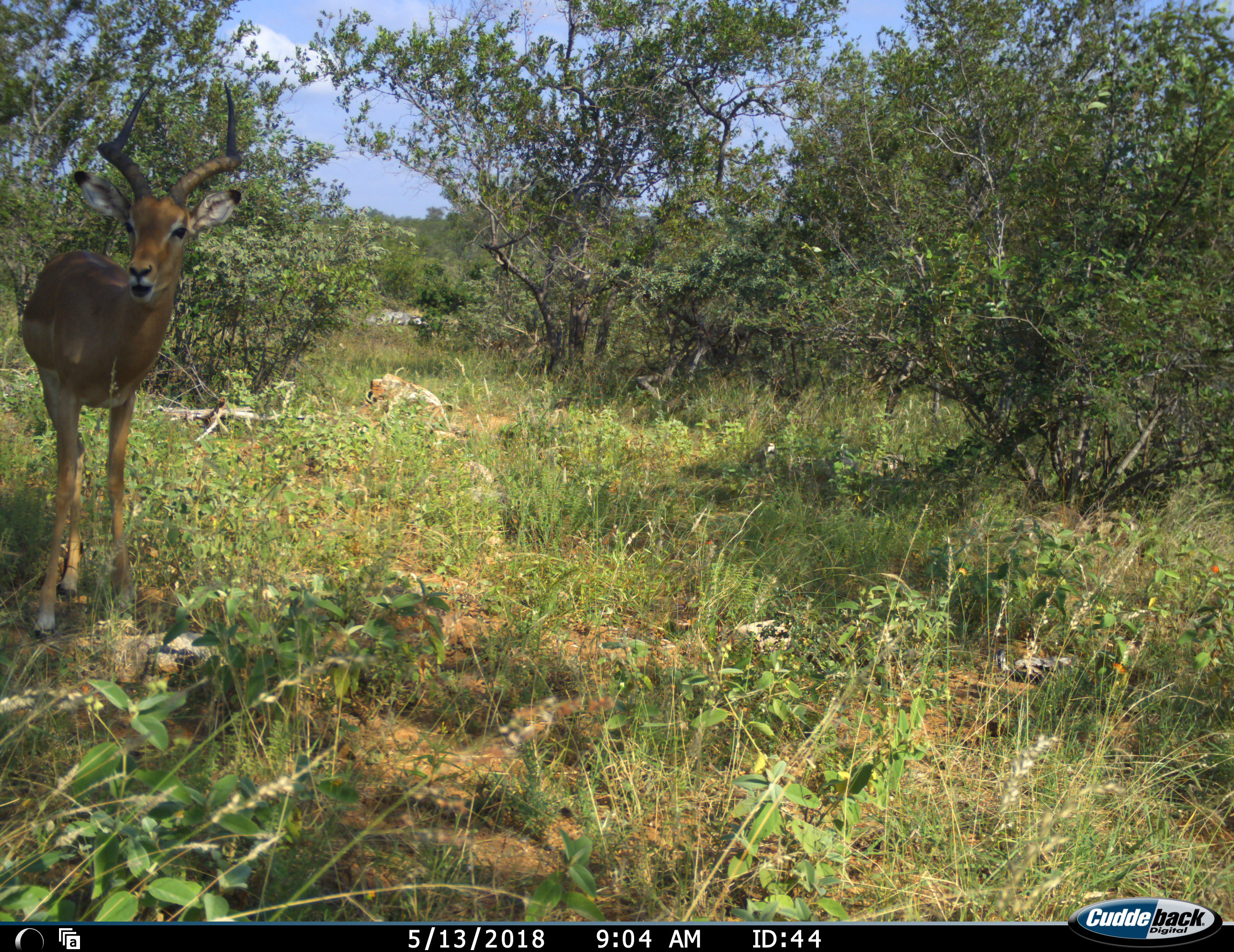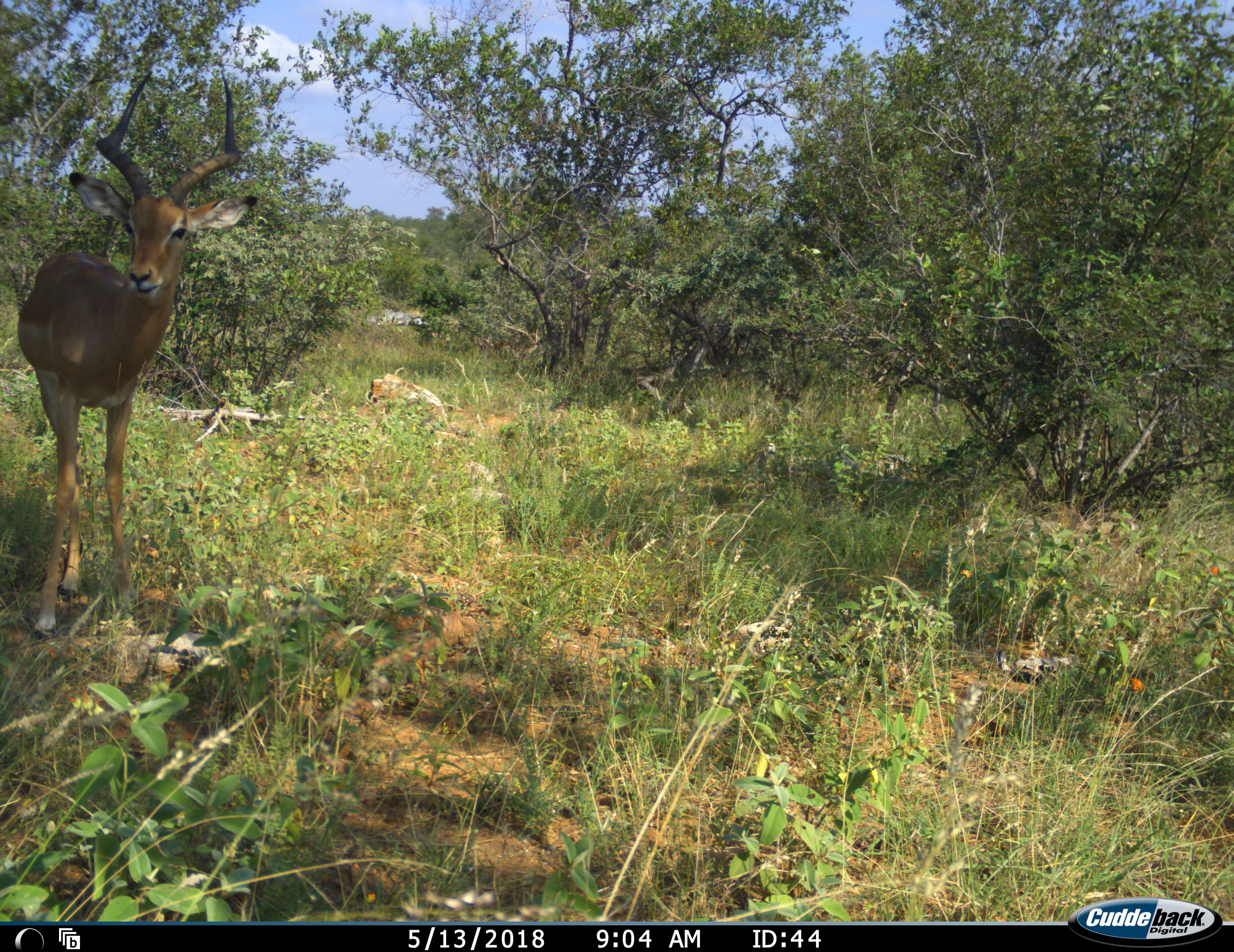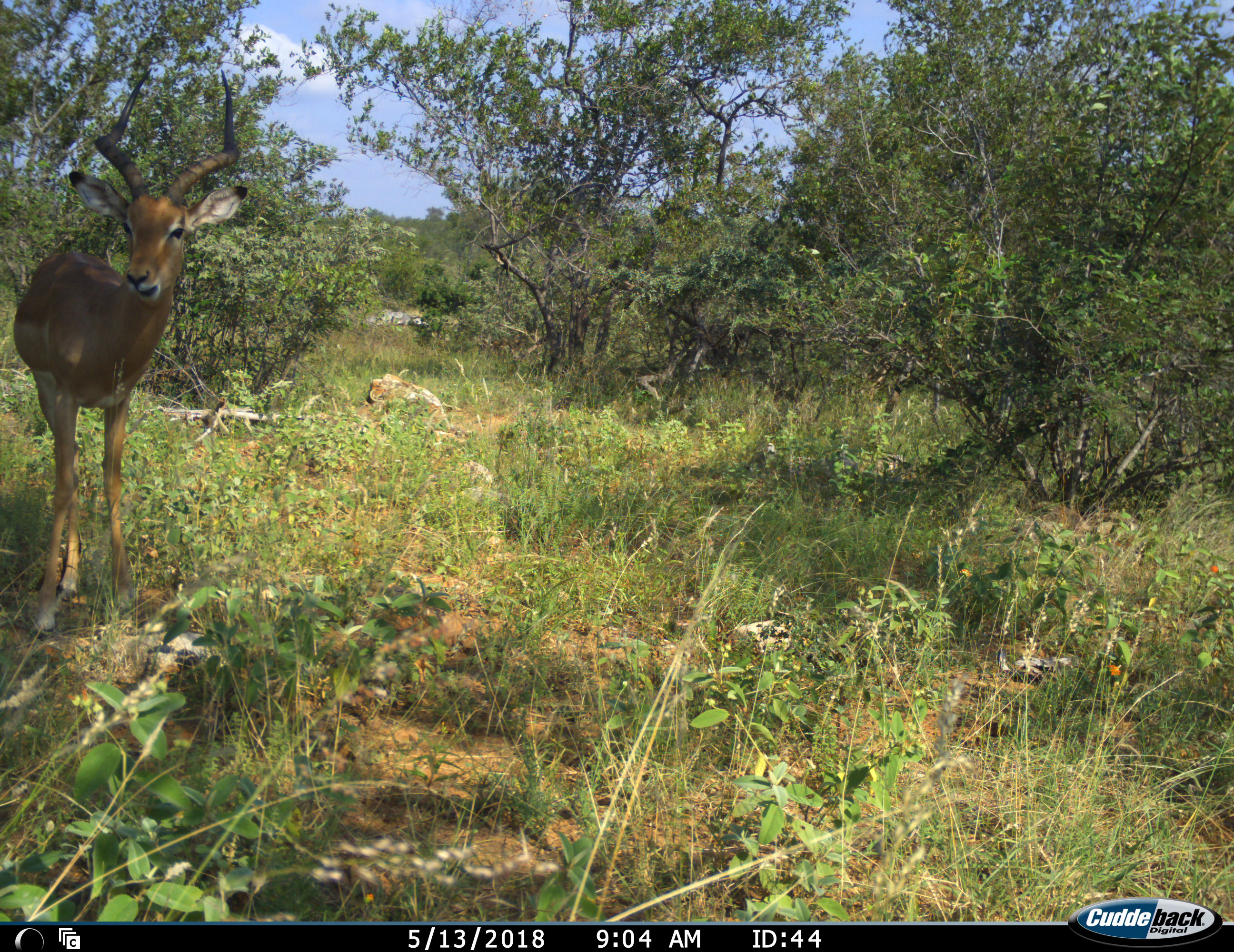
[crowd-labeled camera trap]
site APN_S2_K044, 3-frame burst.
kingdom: Animalia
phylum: Chordata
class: Mammalia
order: Artiodactyla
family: Bovidae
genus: Aepyceros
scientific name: Aepyceros melampus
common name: impala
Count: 1.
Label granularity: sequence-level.